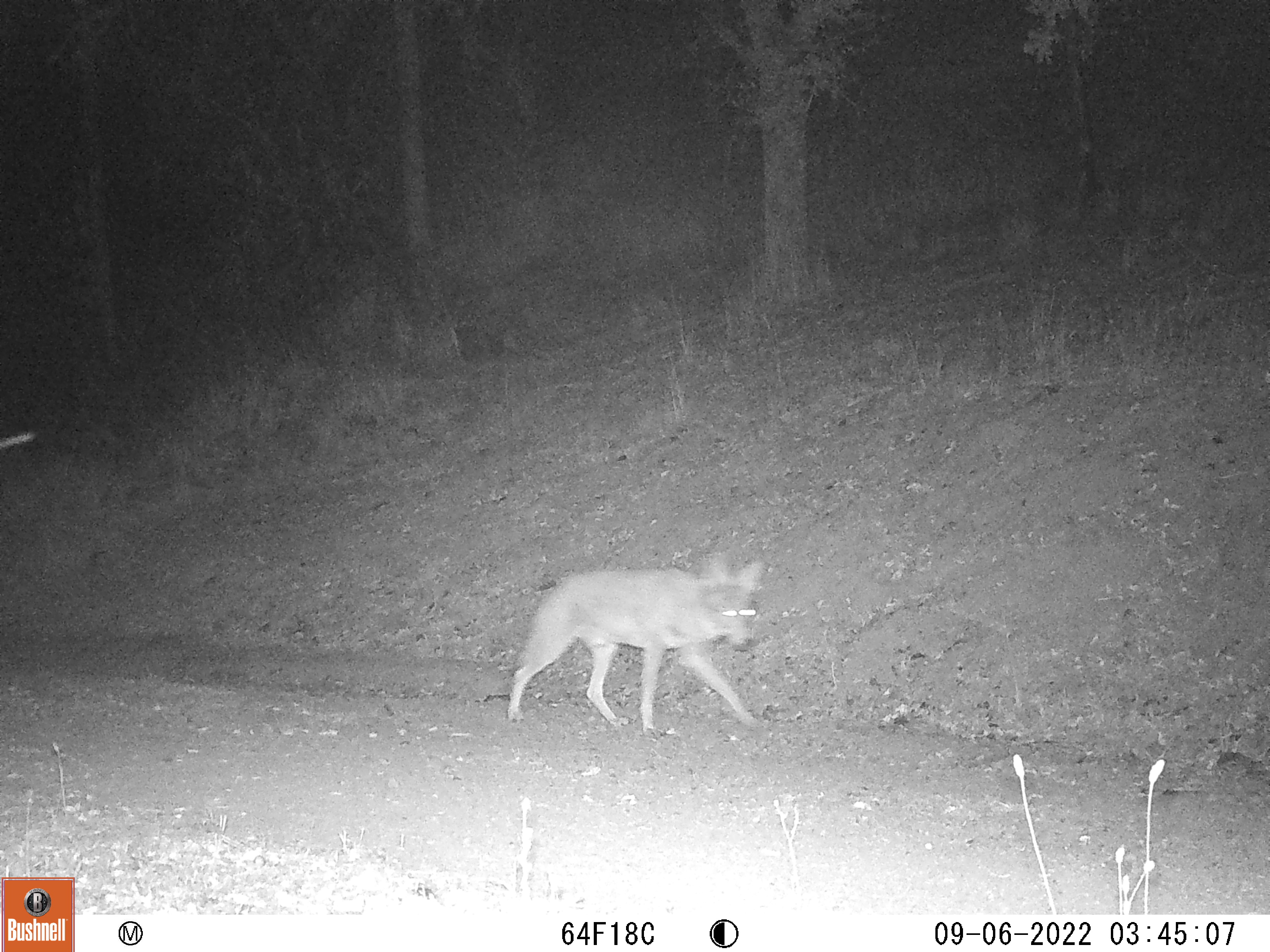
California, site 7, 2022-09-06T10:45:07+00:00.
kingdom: Animalia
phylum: Chordata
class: Mammalia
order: Carnivora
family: Canidae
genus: Canis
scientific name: Canis latrans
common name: coyote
Coyote (Canis latrans).